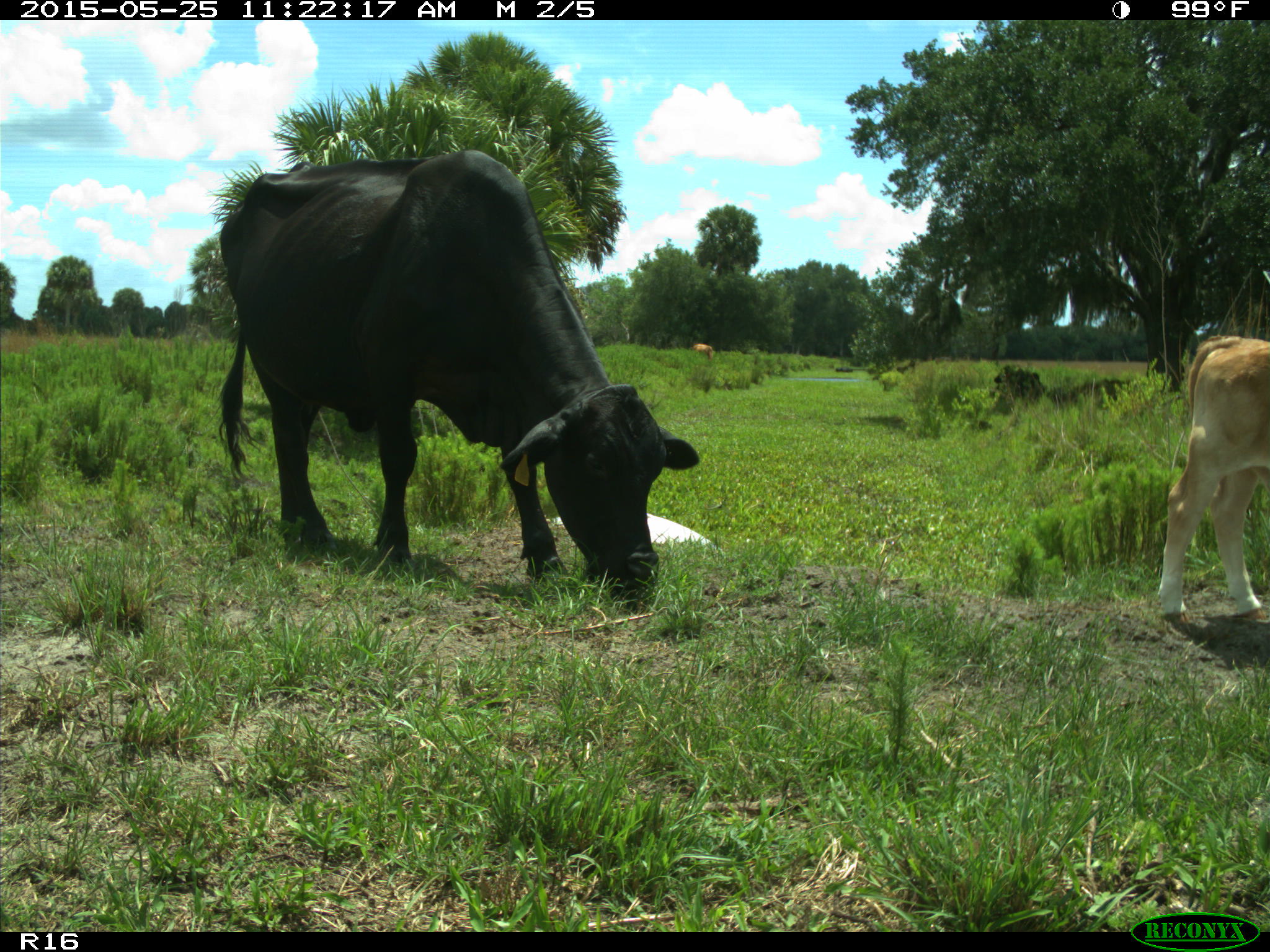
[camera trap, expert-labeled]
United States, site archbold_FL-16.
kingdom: Animalia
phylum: Chordata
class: Mammalia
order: Artiodactyla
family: Bovidae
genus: Bos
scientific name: Bos taurus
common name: domestic cow